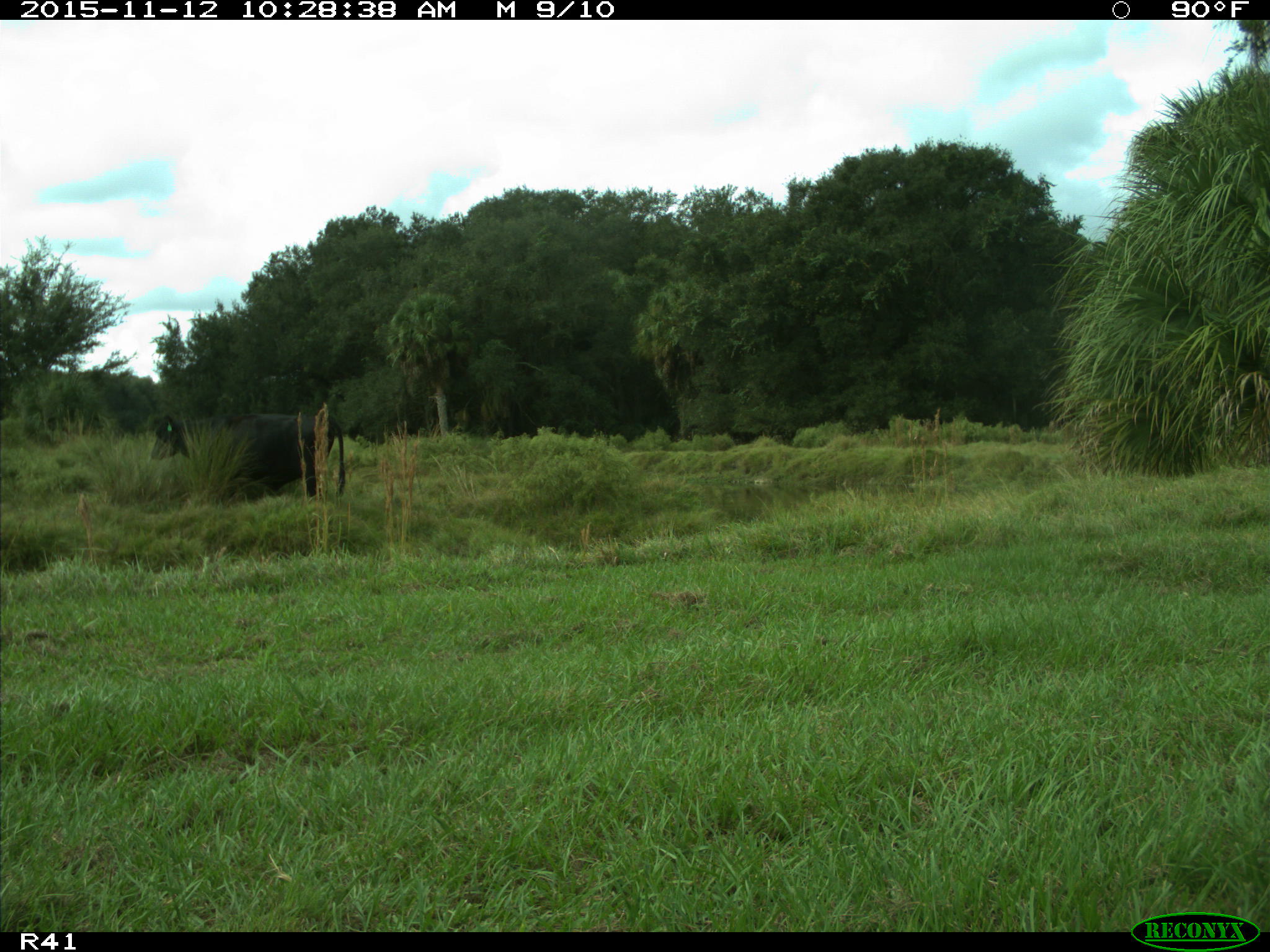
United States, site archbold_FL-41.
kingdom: Animalia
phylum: Chordata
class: Mammalia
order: Artiodactyla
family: Bovidae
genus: Bos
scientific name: Bos taurus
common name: domestic cow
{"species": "Bos taurus (domestic cow)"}